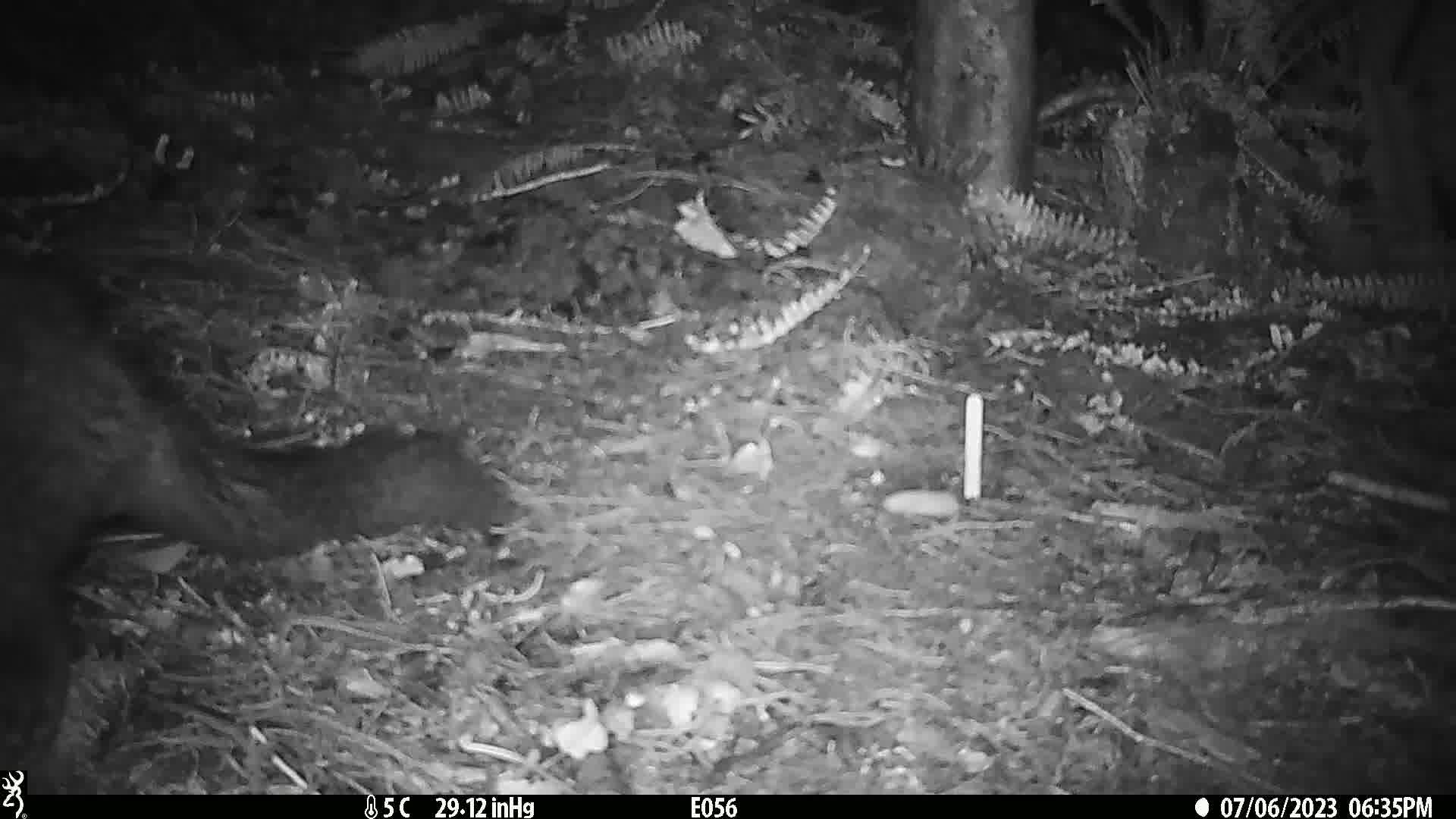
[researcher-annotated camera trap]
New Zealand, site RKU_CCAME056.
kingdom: Animalia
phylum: Chordata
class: Mammalia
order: Diprotodontia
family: Phalangeridae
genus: Trichosurus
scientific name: Trichosurus vulpecula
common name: common brushtail possum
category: possum